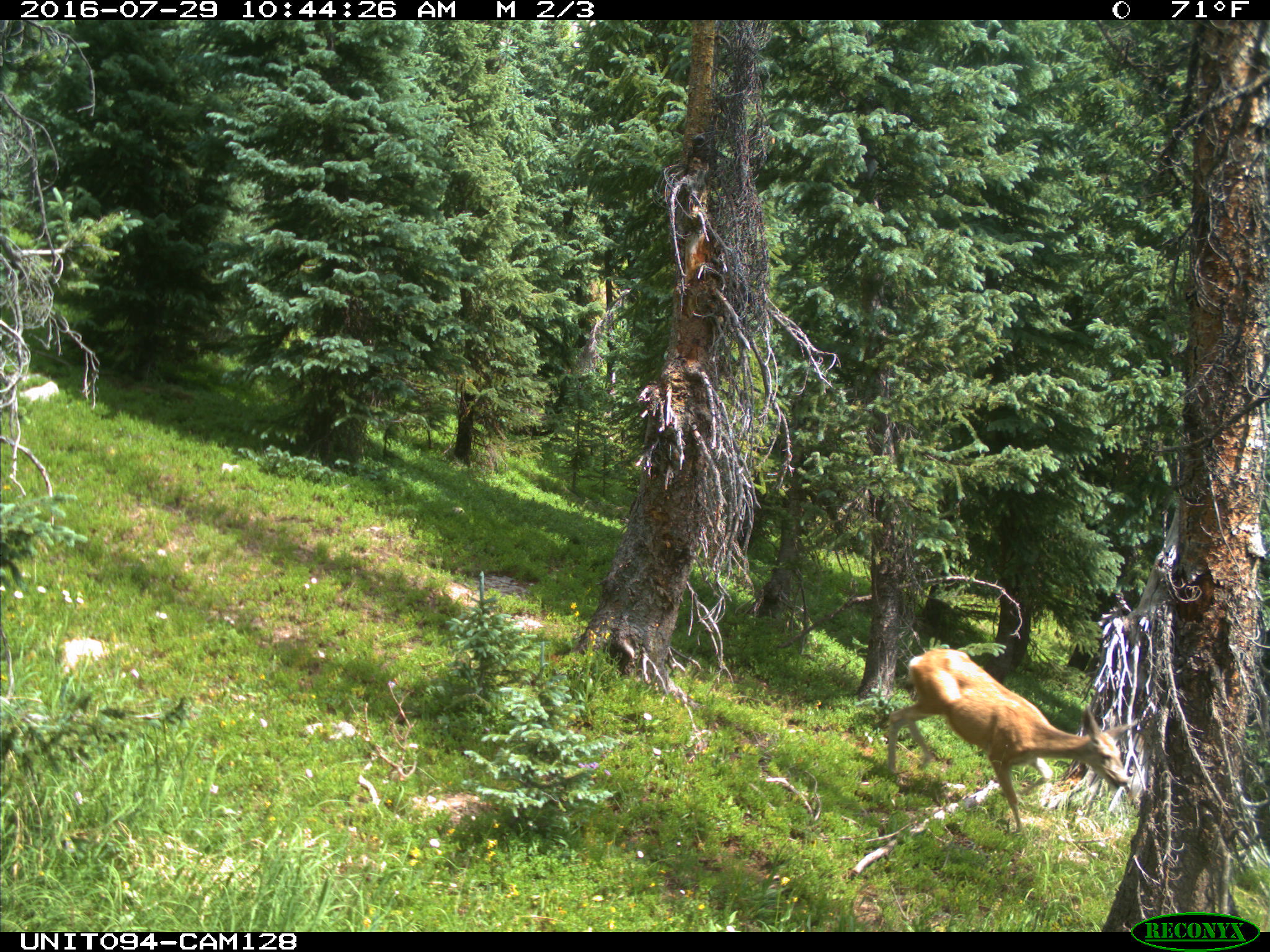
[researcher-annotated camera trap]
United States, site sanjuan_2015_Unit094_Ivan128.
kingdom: Animalia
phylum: Chordata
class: Mammalia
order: Artiodactyla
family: Cervidae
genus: Odocoileus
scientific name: Odocoileus hemionus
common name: mule deer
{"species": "Odocoileus hemionus (mule deer)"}